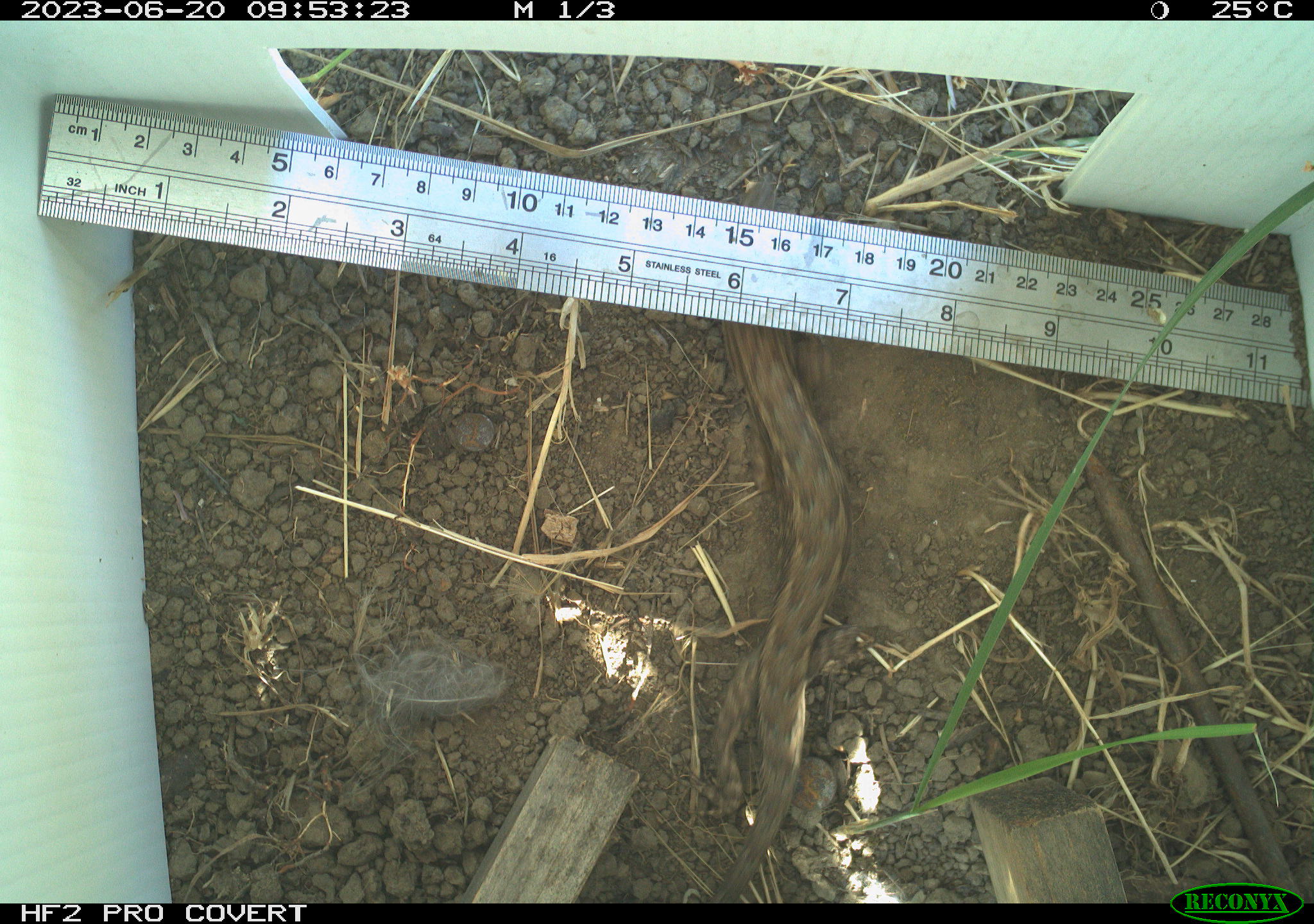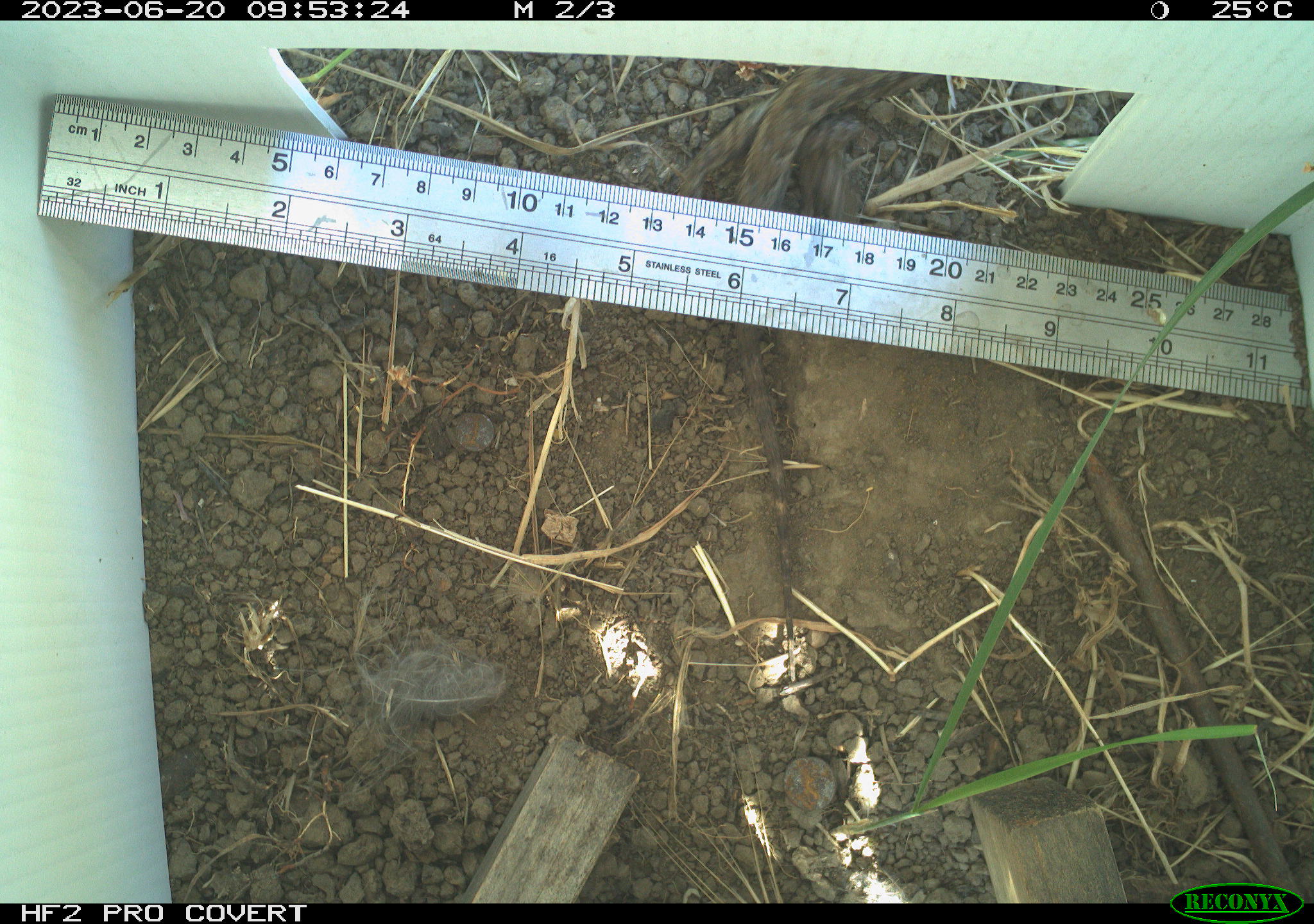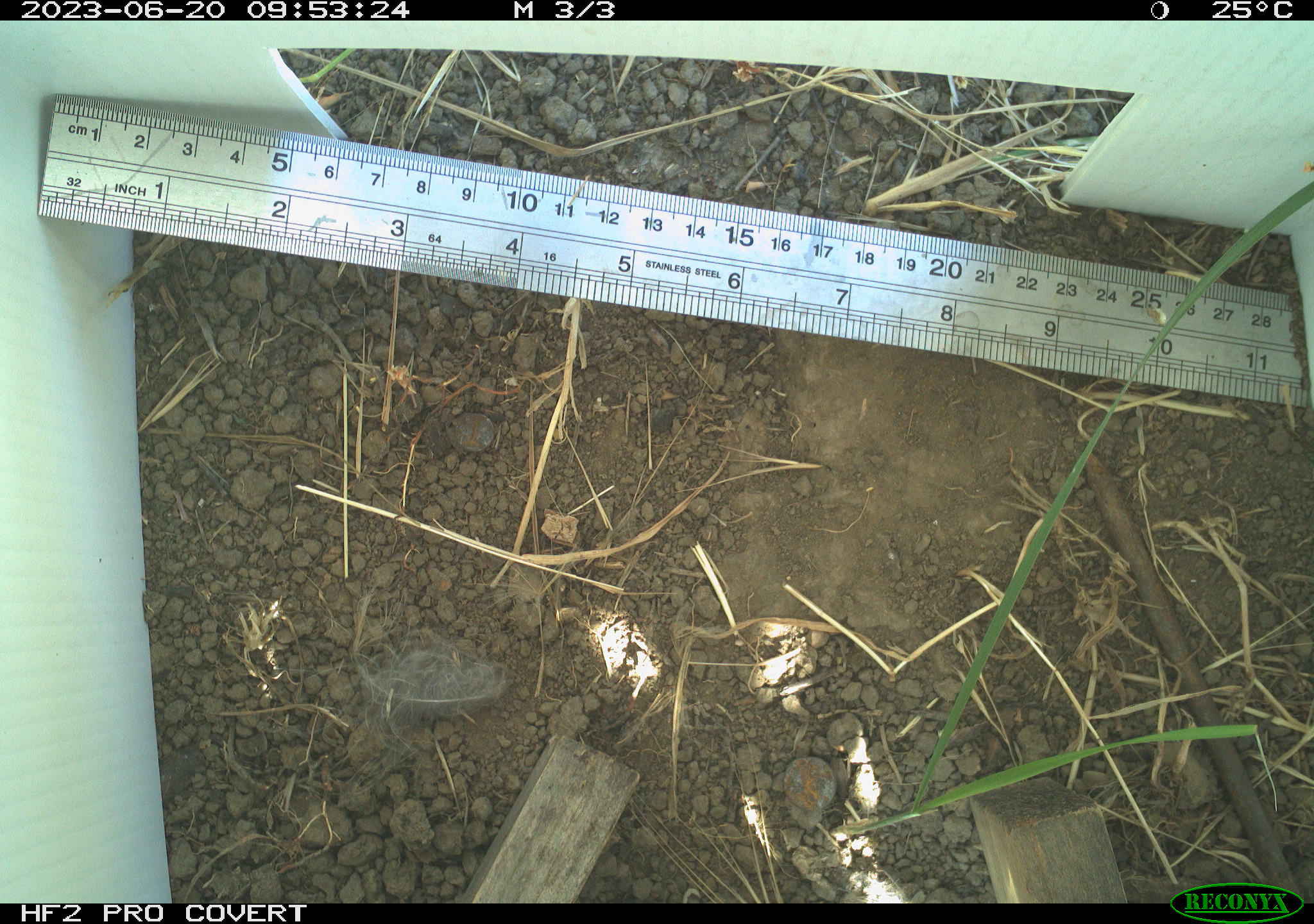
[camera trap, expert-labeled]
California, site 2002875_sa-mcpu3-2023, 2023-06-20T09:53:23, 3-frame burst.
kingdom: Animalia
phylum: Chordata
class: Reptilia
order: Squamata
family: Phrynosomatidae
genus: Sceloporus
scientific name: Sceloporus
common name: spiny lizards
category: sceloporus species